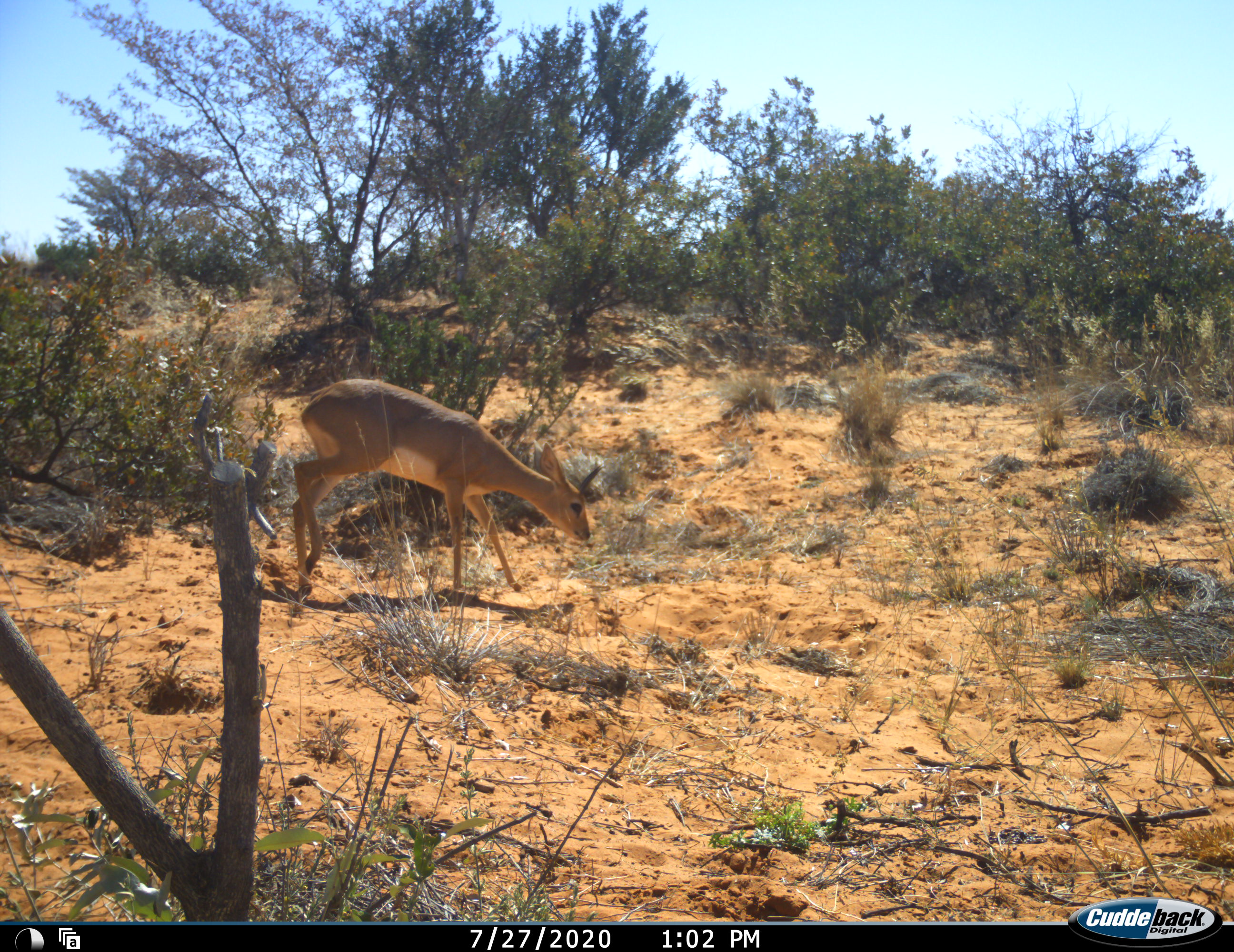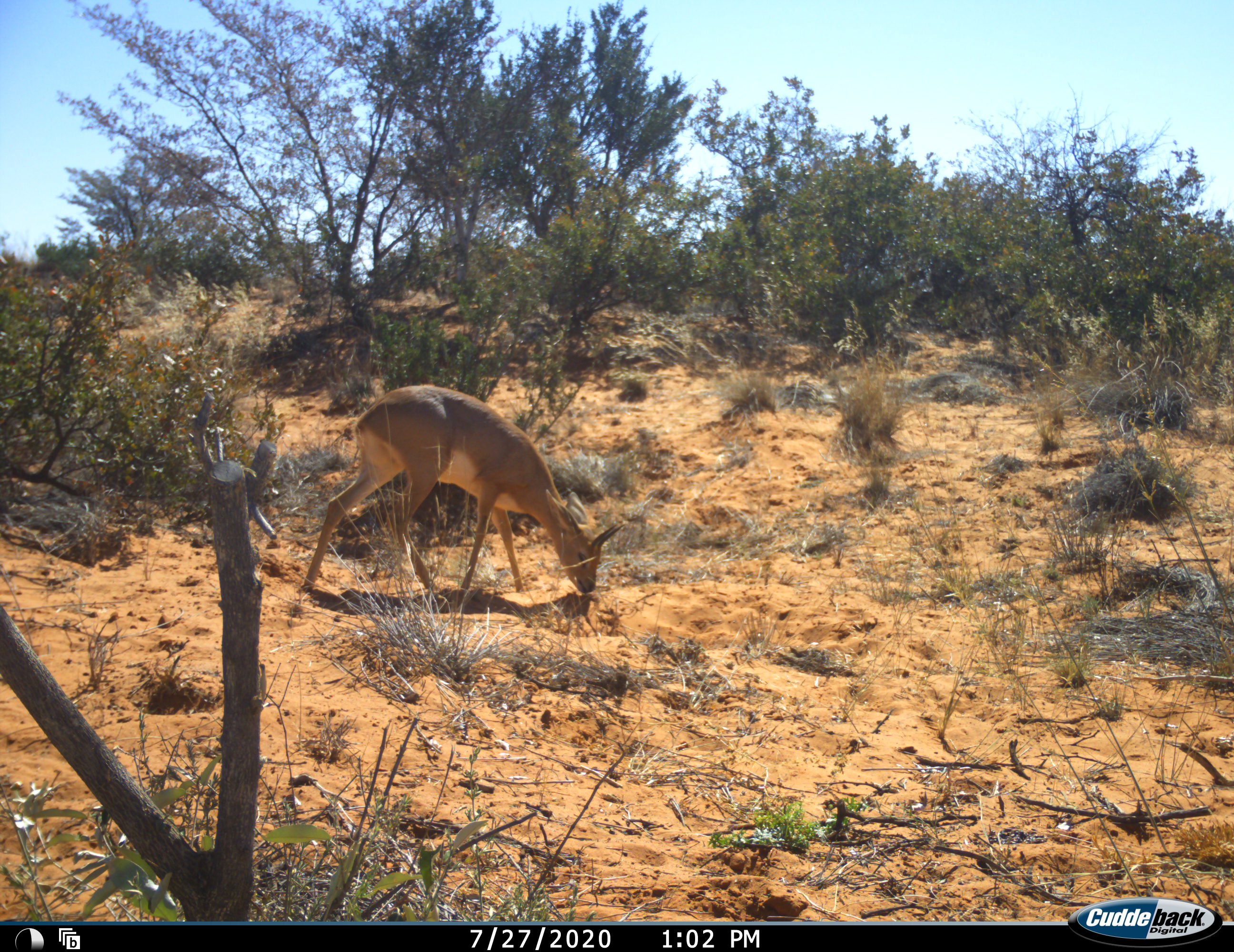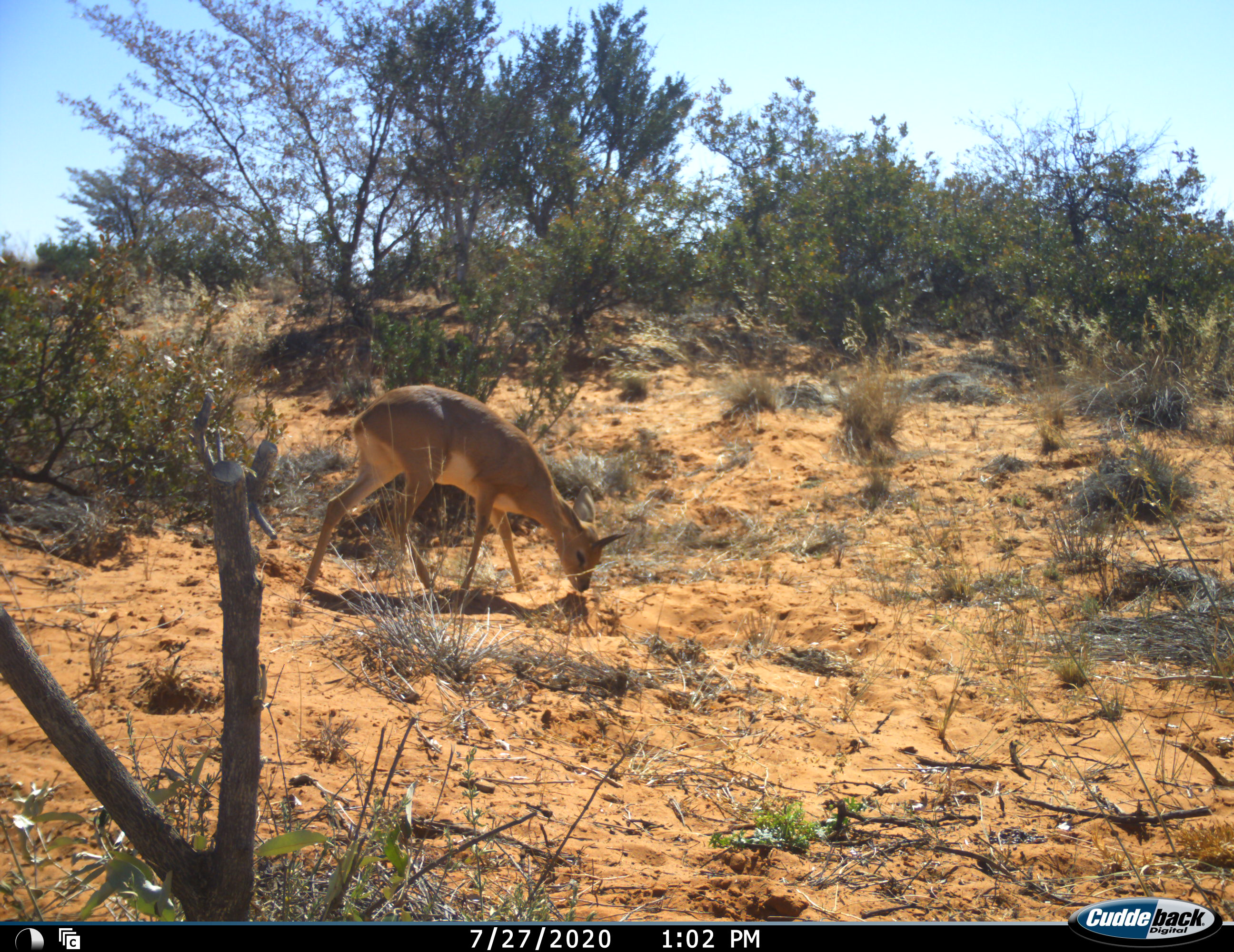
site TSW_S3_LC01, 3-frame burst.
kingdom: Animalia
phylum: Chordata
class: Mammalia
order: Artiodactyla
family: Bovidae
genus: Sylvicapra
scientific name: Sylvicapra grimmia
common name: common duiker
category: duikercommongrey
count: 1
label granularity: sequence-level